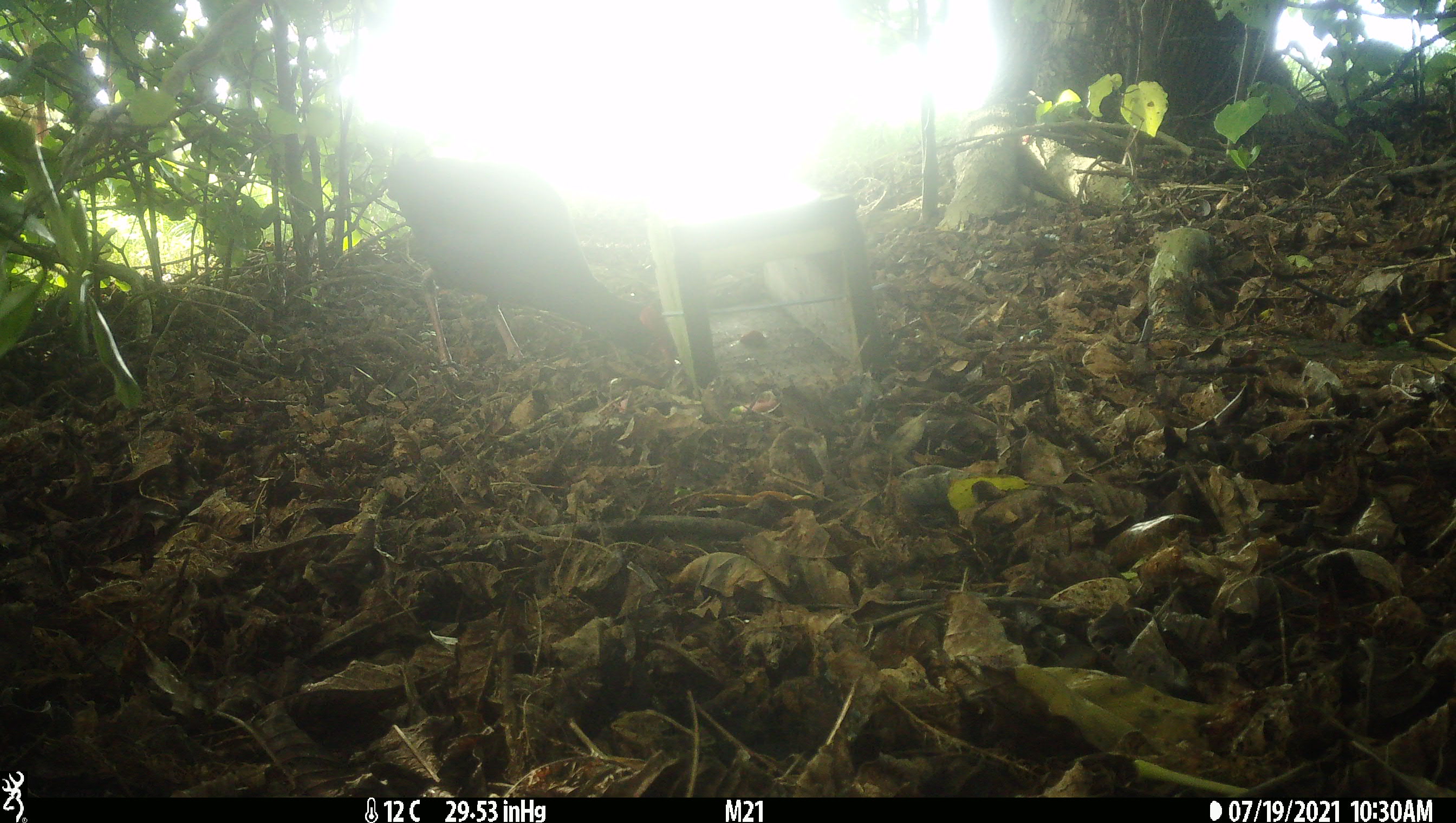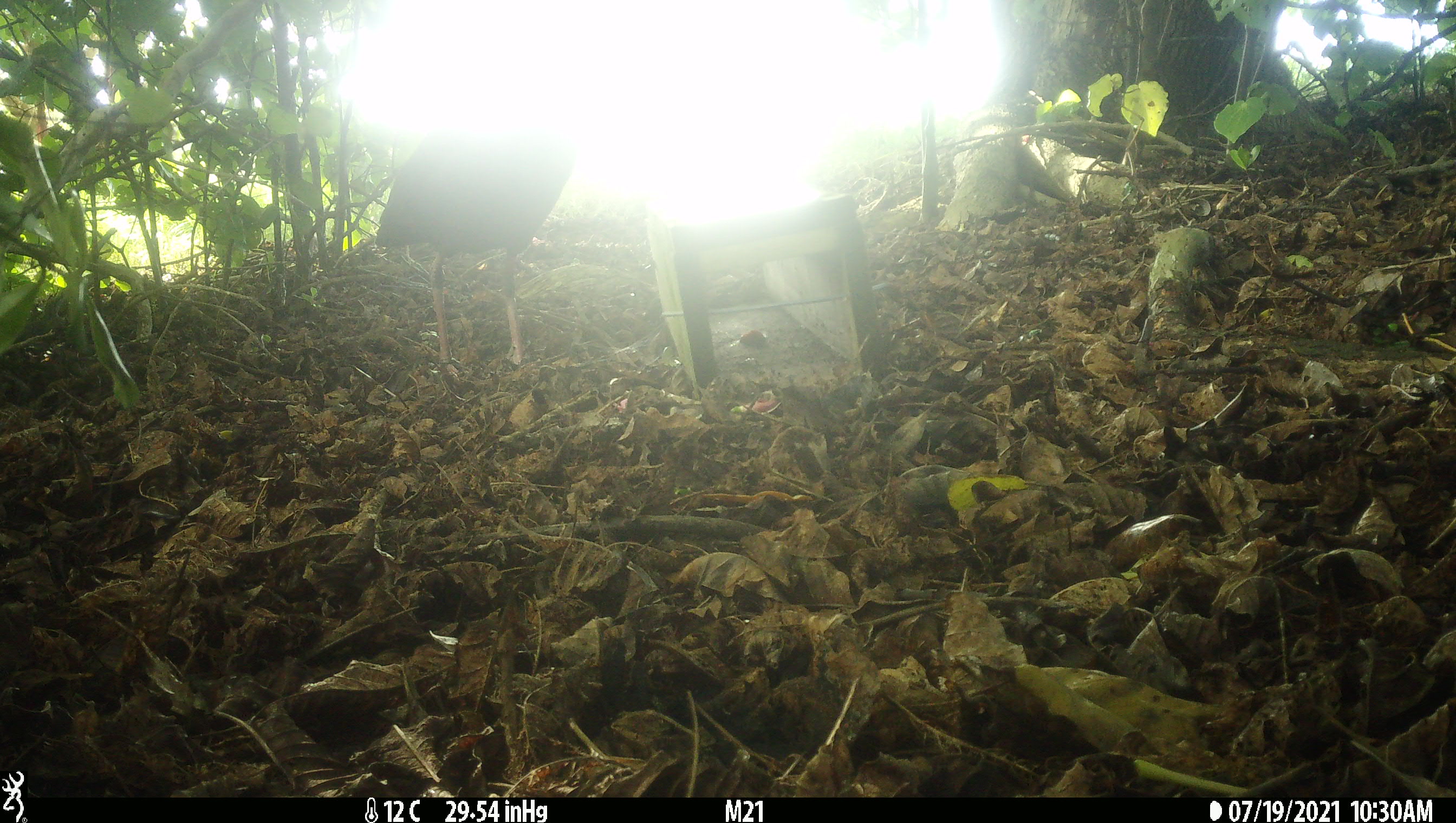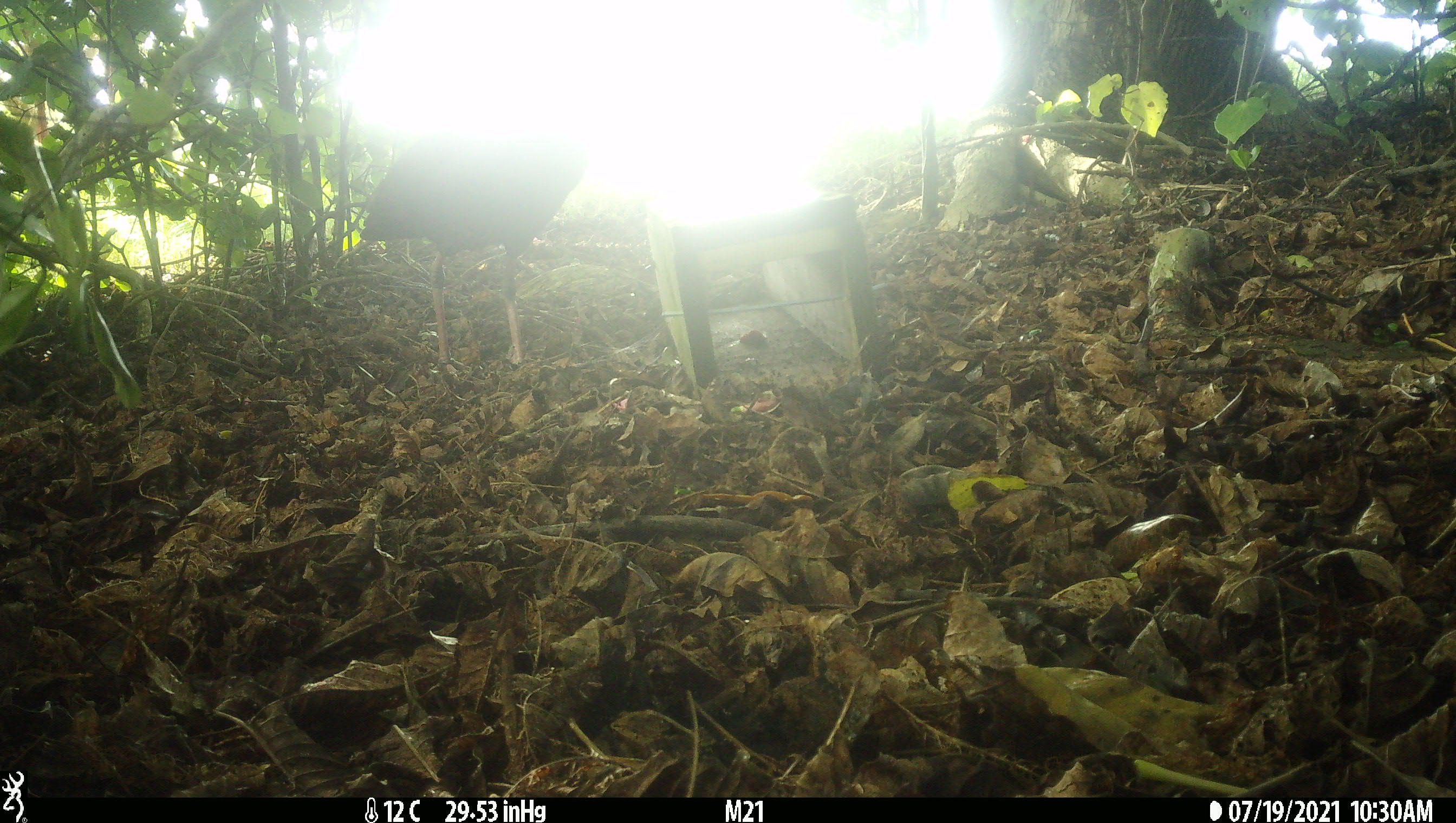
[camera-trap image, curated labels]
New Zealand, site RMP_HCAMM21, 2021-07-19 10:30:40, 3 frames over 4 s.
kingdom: Animalia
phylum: Chordata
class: Aves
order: Gruiformes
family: Rallidae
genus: Porphyrio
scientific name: Porphyrio melanotus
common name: australasian swamphen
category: pukeko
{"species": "pukeko (australasian swamphen) (Porphyrio melanotus)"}